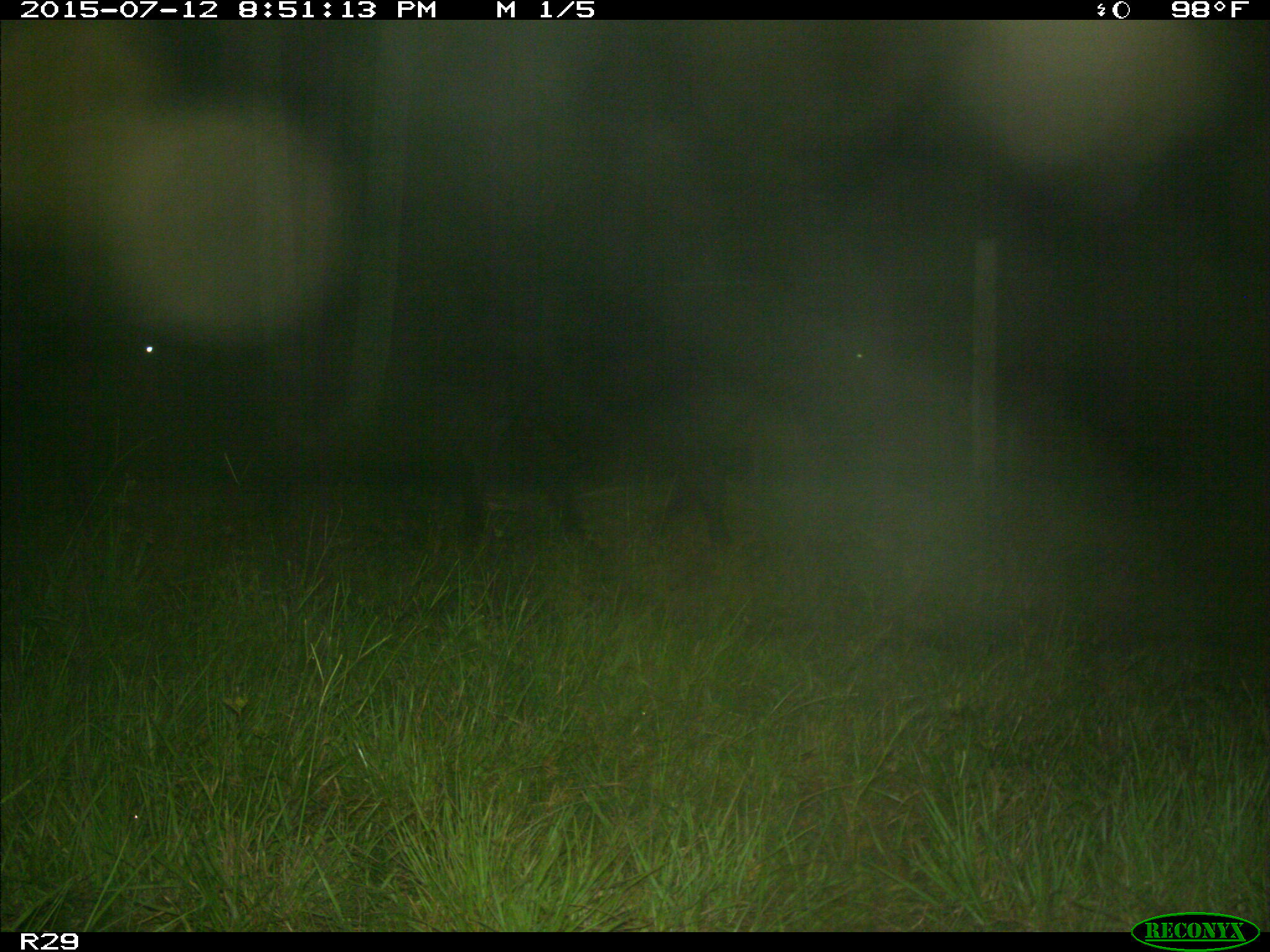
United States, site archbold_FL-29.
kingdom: Animalia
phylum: Chordata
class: Mammalia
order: Artiodactyla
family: Bovidae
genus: Bos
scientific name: Bos taurus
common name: domestic cow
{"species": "Bos taurus (domestic cow)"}